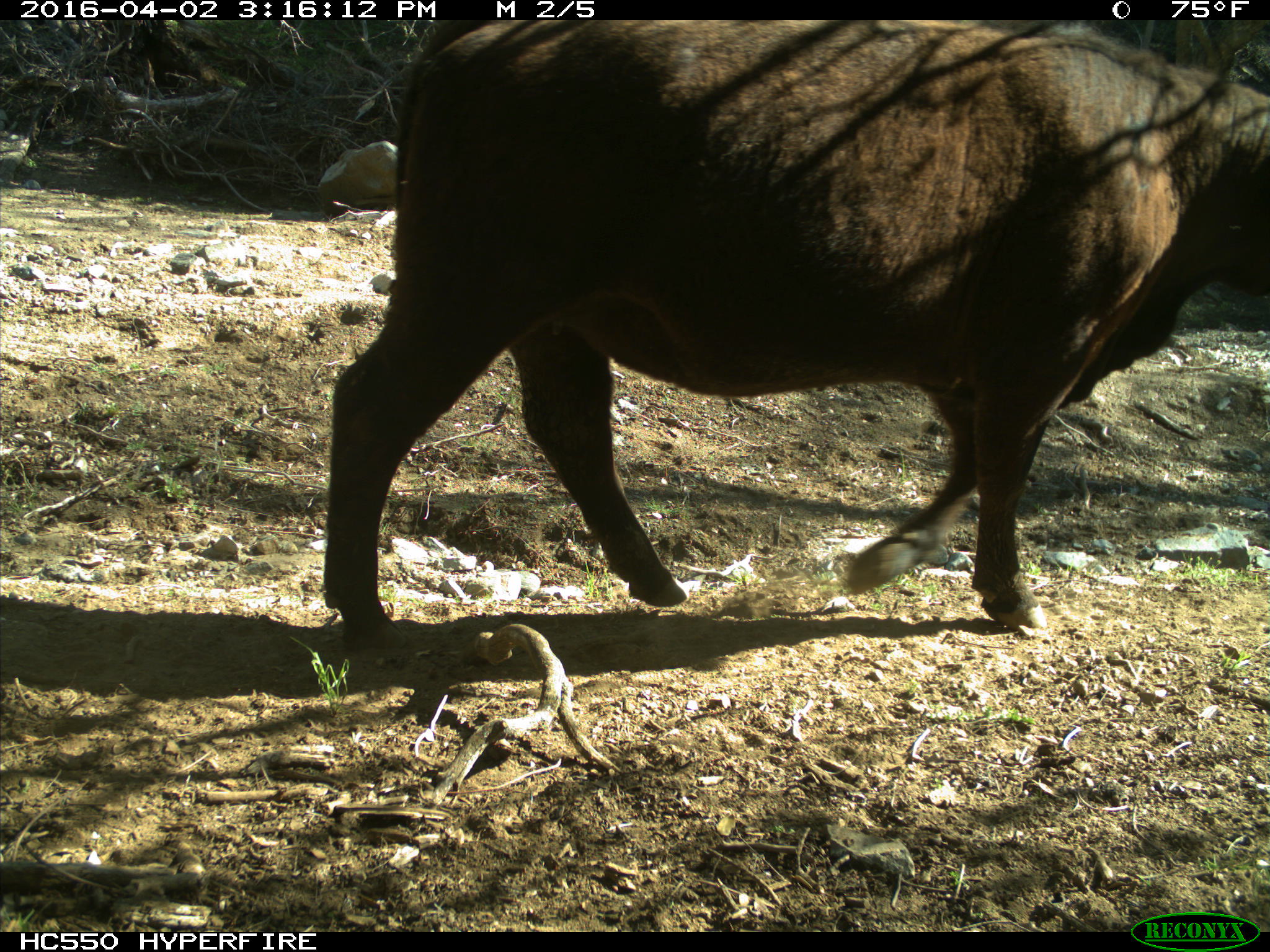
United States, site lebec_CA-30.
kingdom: Animalia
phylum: Chordata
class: Mammalia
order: Artiodactyla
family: Bovidae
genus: Bos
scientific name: Bos taurus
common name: domestic cow